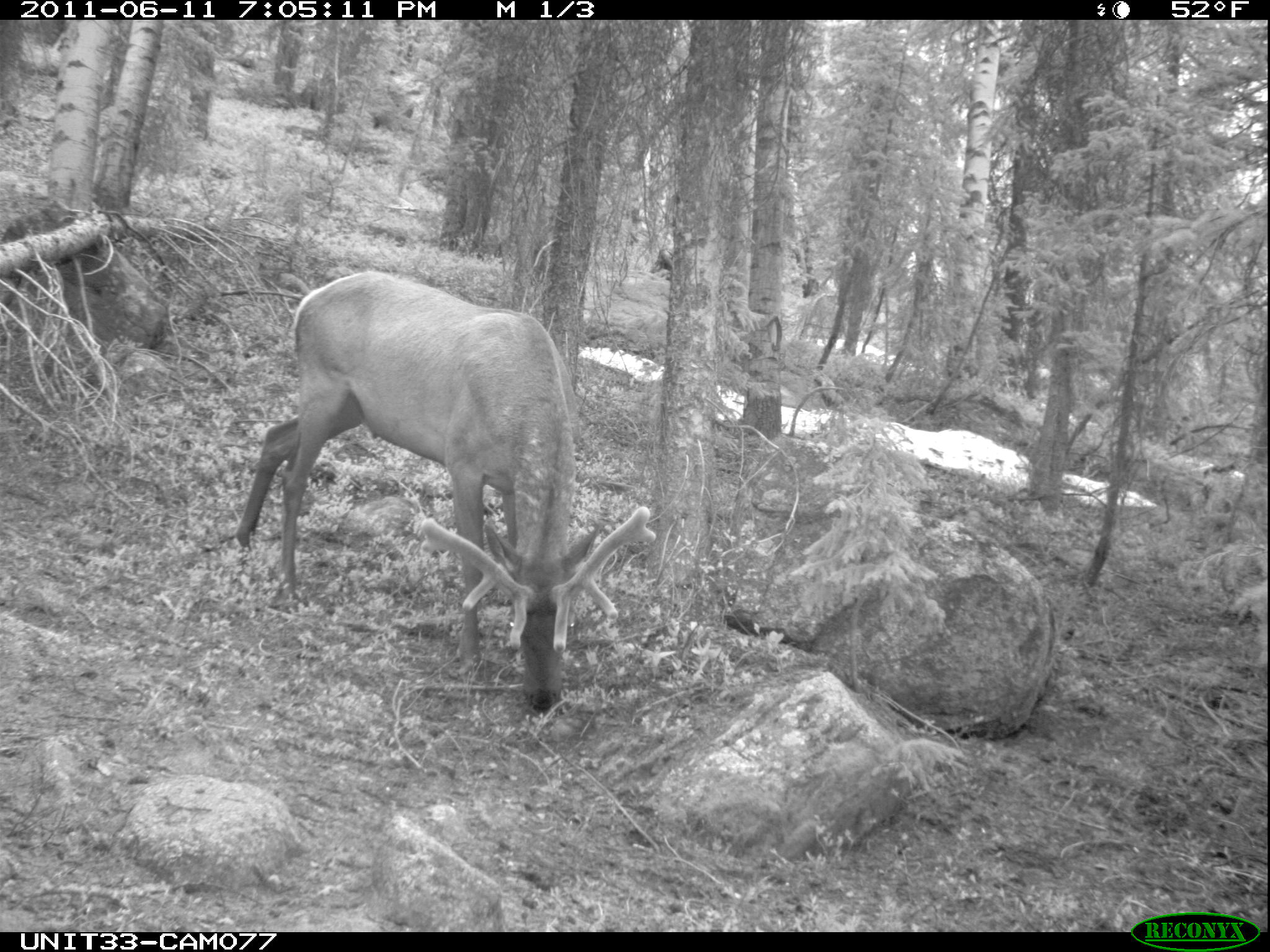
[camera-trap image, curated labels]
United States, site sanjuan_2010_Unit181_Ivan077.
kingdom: Animalia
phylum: Chordata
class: Mammalia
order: Artiodactyla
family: Cervidae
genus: Cervus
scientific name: Cervus elaphus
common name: red deer